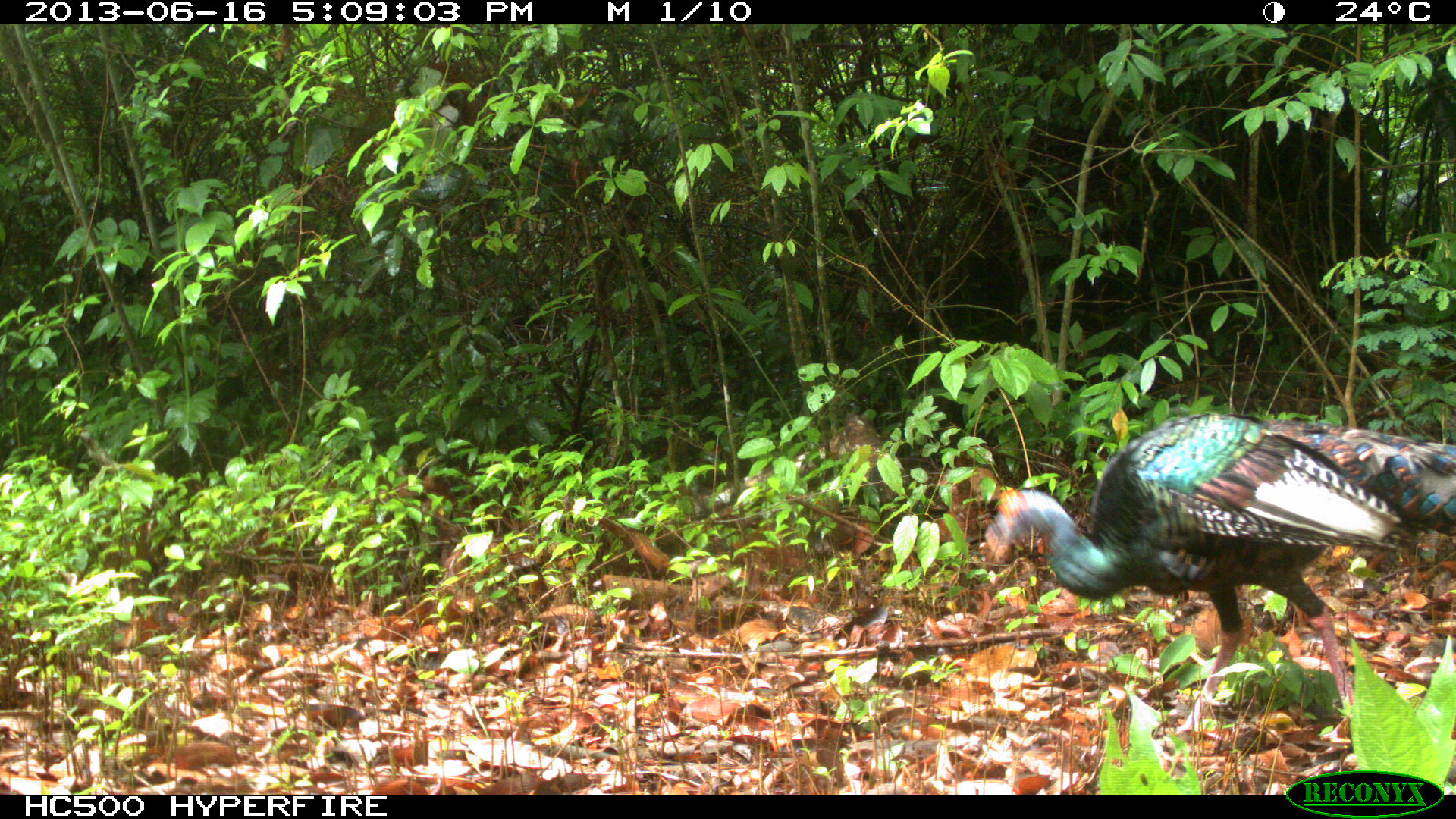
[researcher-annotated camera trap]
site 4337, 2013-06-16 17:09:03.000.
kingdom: Animalia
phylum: Chordata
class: Aves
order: Galliformes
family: Phasianidae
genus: Meleagris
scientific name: Meleagris ocellata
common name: ocellated turkey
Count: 1.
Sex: male.